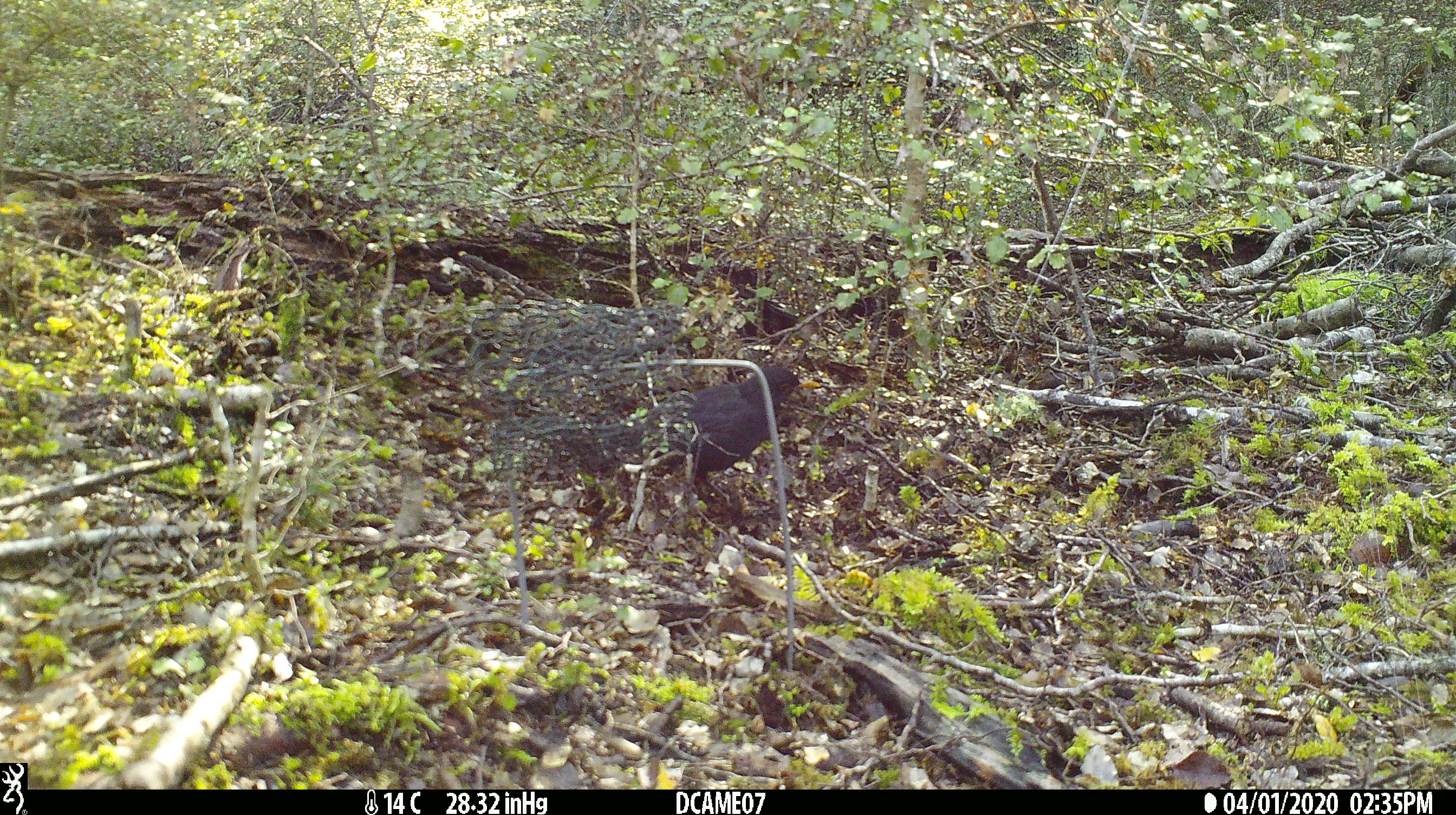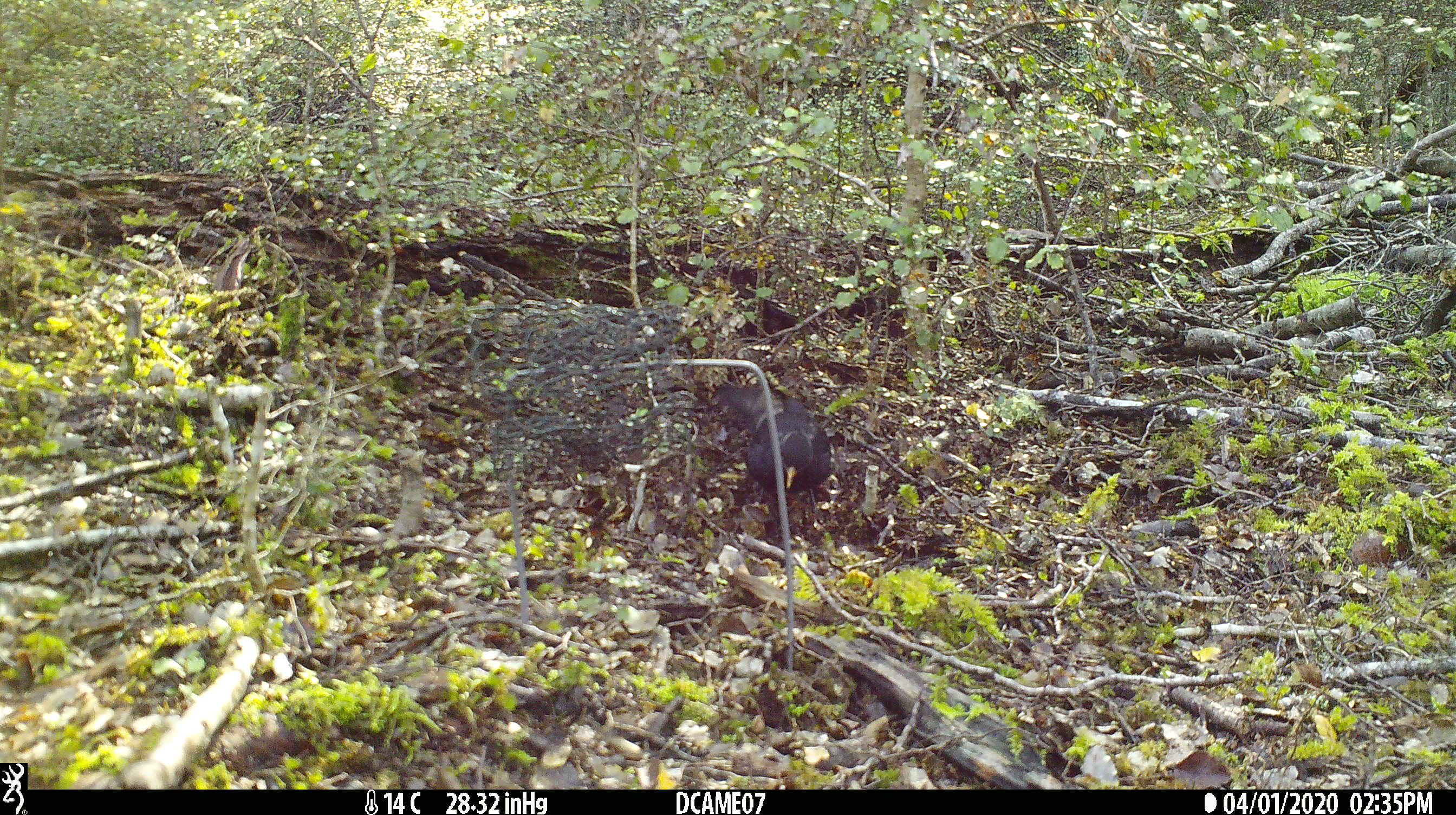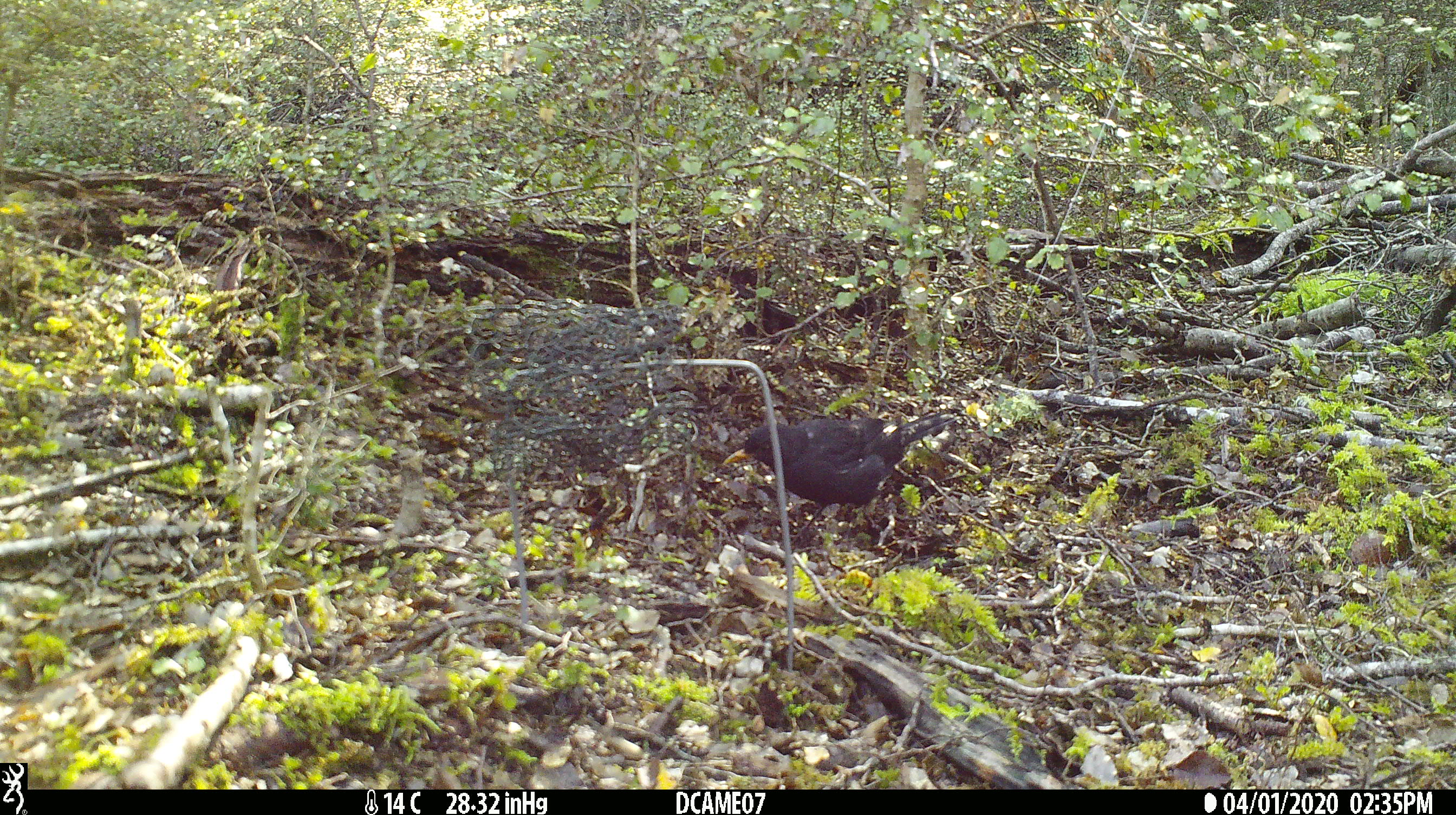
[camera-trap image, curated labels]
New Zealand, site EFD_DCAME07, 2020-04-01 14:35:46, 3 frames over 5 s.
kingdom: Animalia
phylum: Chordata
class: Aves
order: Passeriformes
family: Turdidae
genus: Turdus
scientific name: Turdus merula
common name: eurasian blackbird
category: blackbird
Blackbird (eurasian blackbird) (Turdus merula).